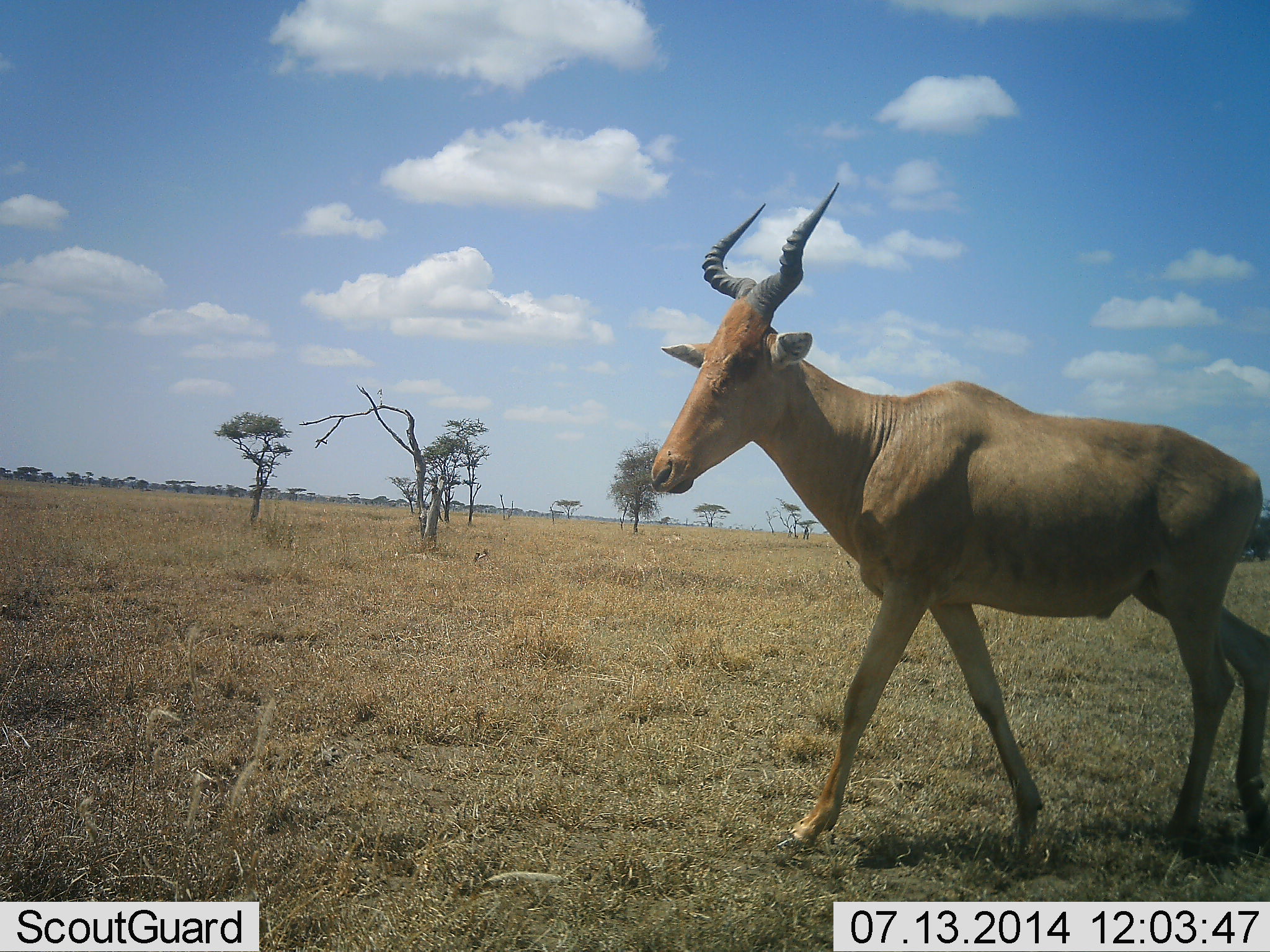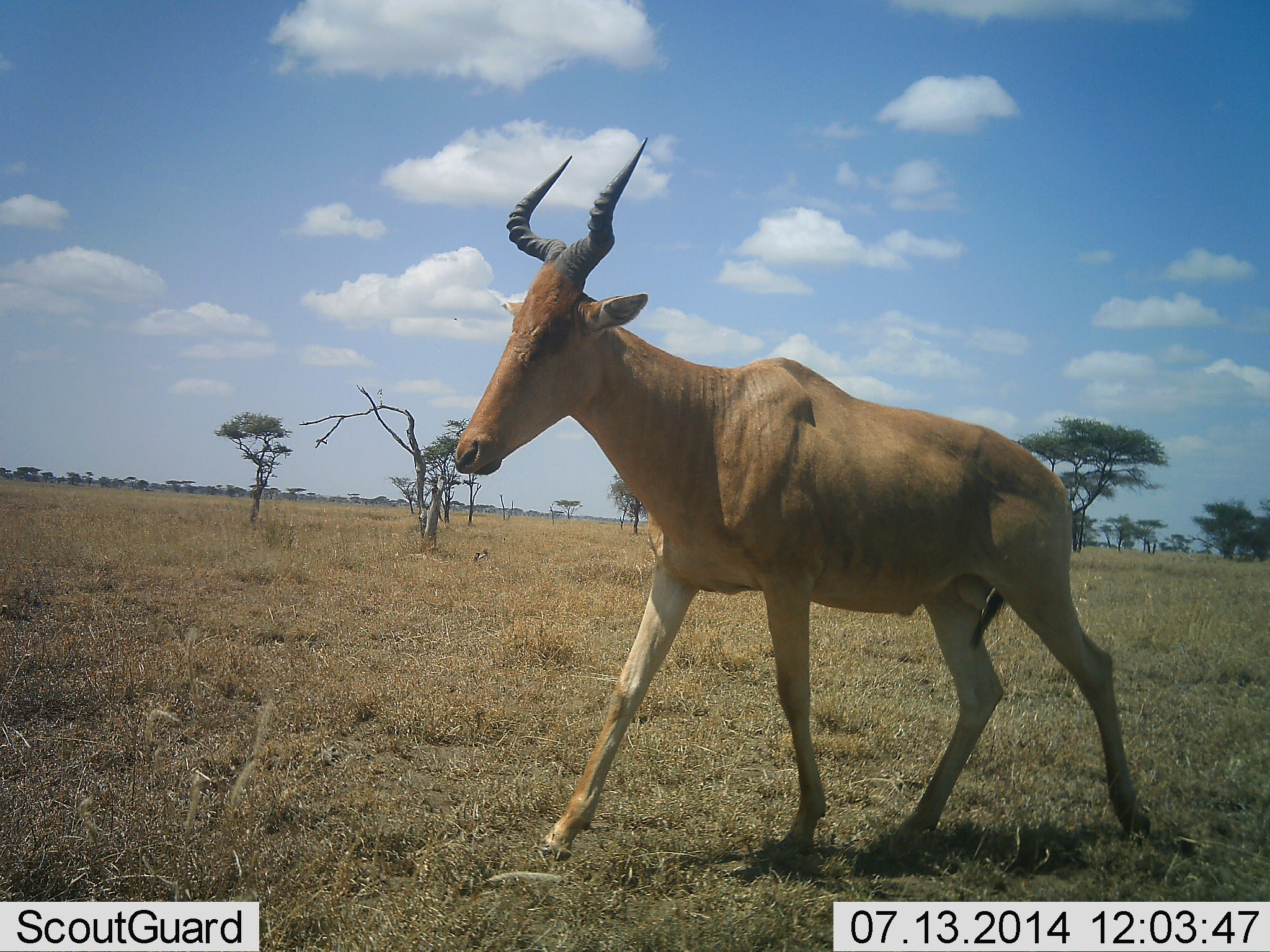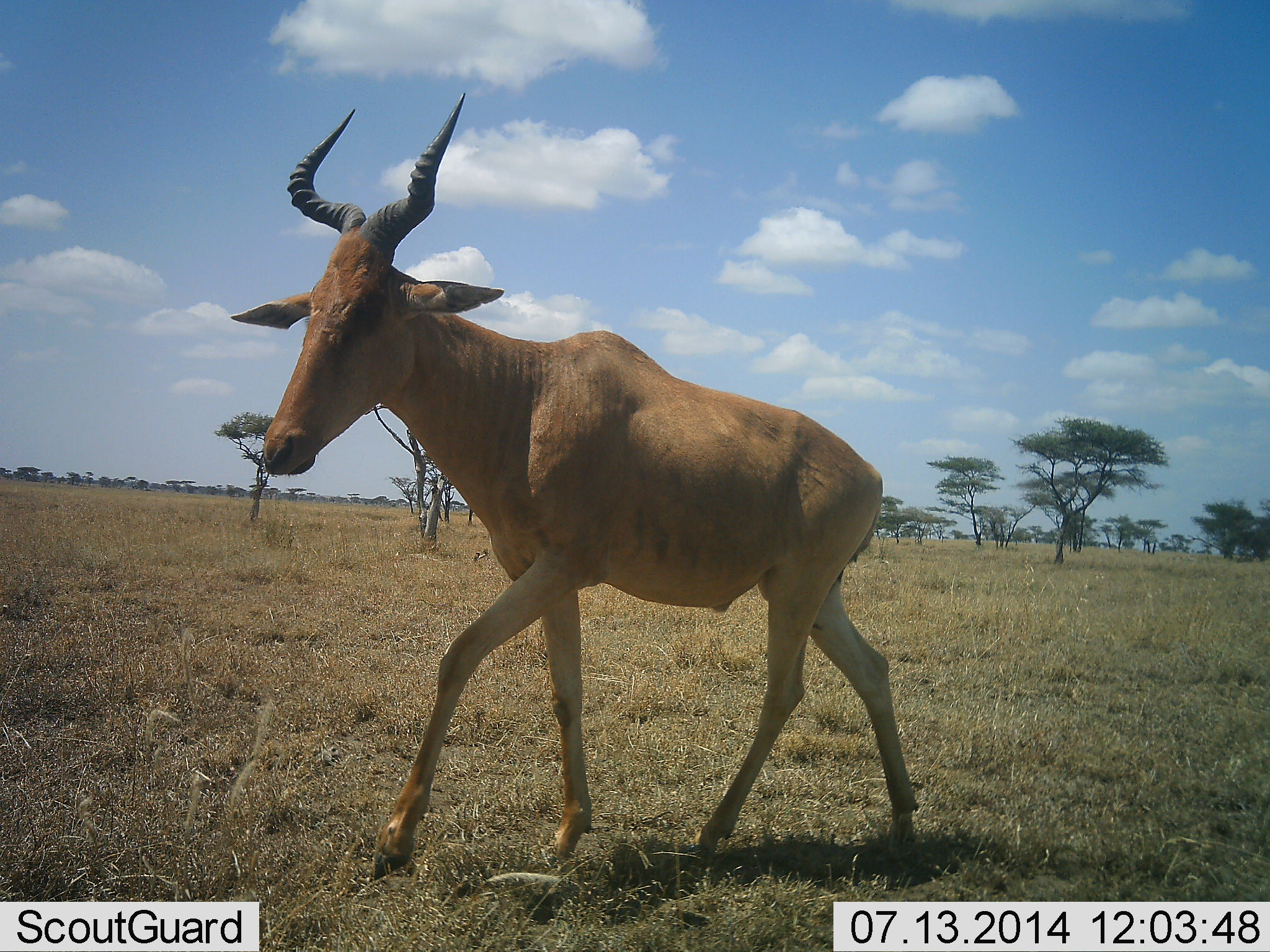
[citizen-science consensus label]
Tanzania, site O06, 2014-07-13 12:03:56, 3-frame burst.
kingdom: Animalia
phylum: Chordata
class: Mammalia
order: Artiodactyla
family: Bovidae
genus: Alcelaphus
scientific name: Alcelaphus buselaphus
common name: hartebeest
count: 1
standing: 0%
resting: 0%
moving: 100%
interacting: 0%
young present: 0%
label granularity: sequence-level